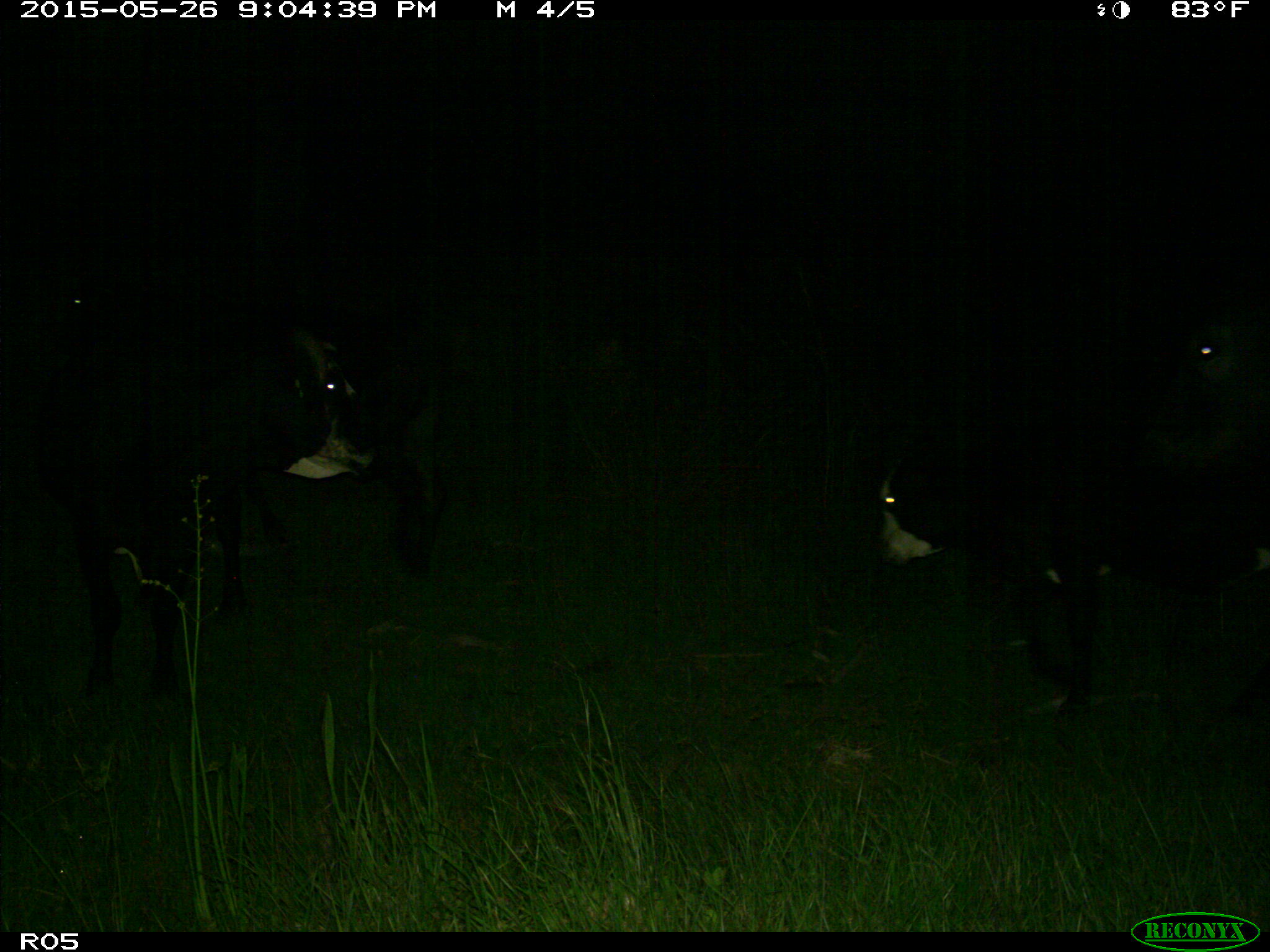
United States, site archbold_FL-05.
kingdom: Animalia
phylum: Chordata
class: Mammalia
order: Artiodactyla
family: Bovidae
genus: Bos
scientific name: Bos taurus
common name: domestic cow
Bos taurus (domestic cow).